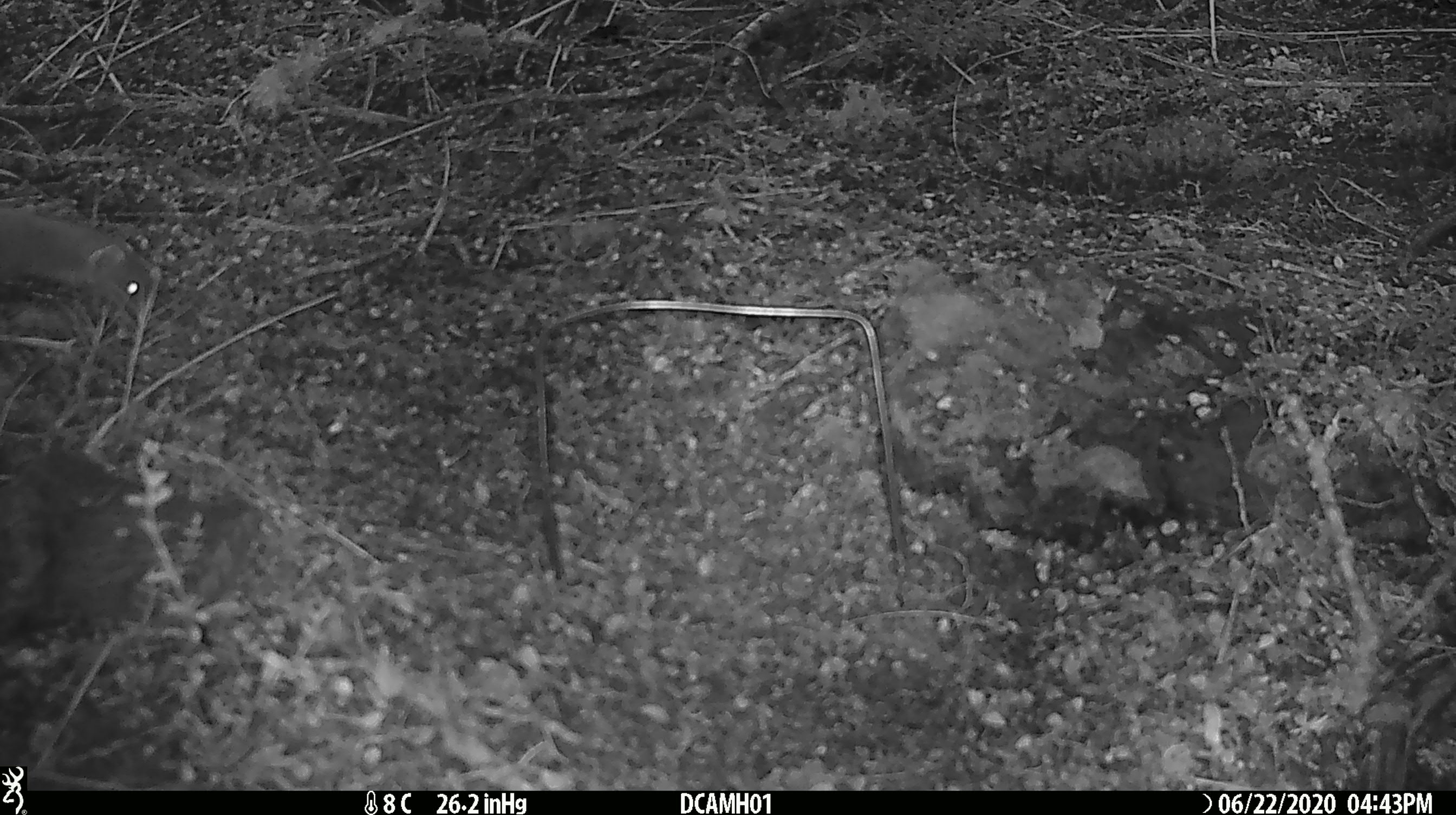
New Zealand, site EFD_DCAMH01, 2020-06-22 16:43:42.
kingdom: Animalia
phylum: Chordata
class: Mammalia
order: Carnivora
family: Mustelidae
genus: Mustela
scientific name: Mustela erminea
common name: stoat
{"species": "stoat (Mustela erminea)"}